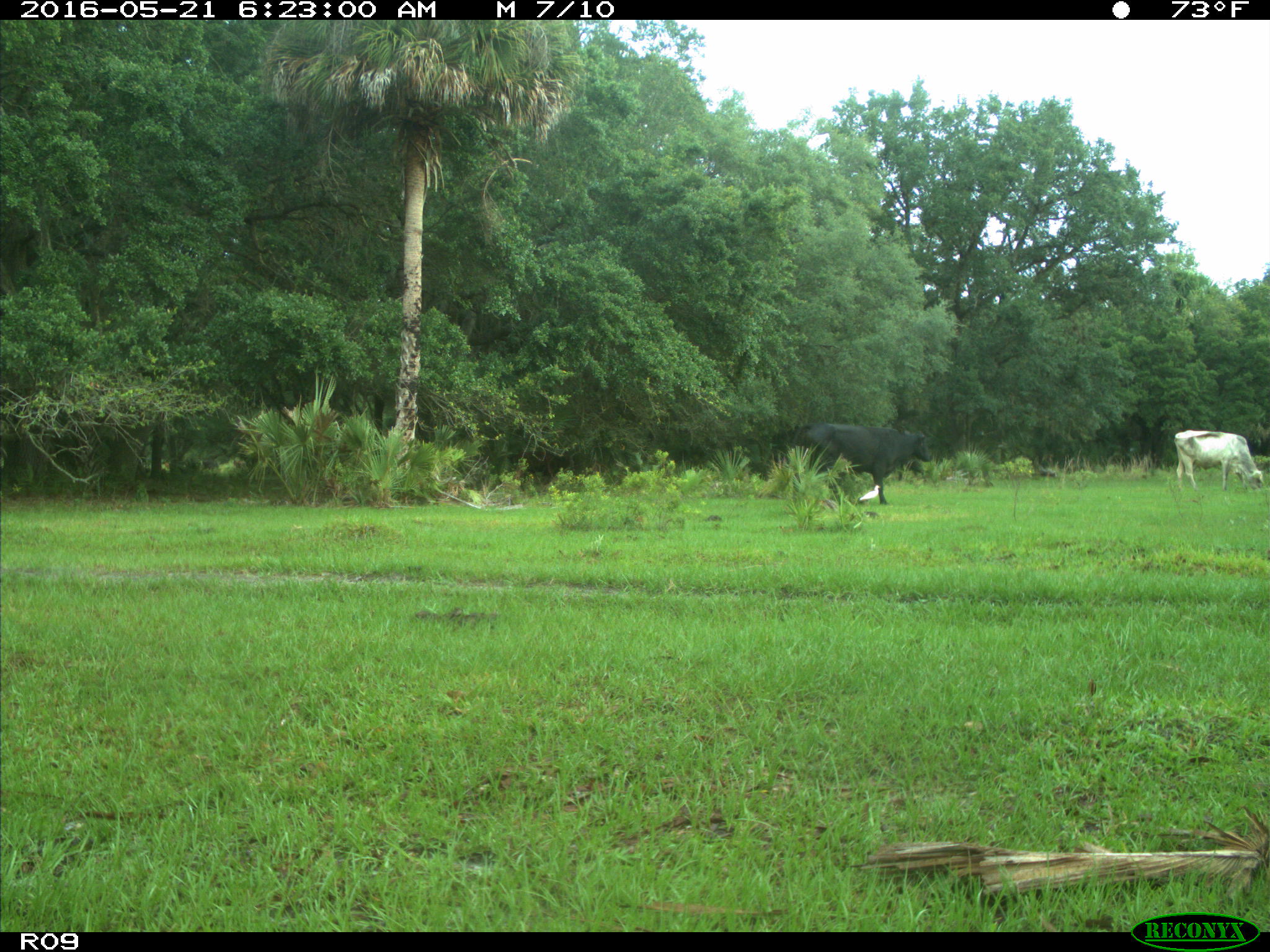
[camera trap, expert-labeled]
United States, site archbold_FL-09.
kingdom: Animalia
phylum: Chordata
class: Mammalia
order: Artiodactyla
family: Bovidae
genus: Bos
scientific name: Bos taurus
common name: domestic cow